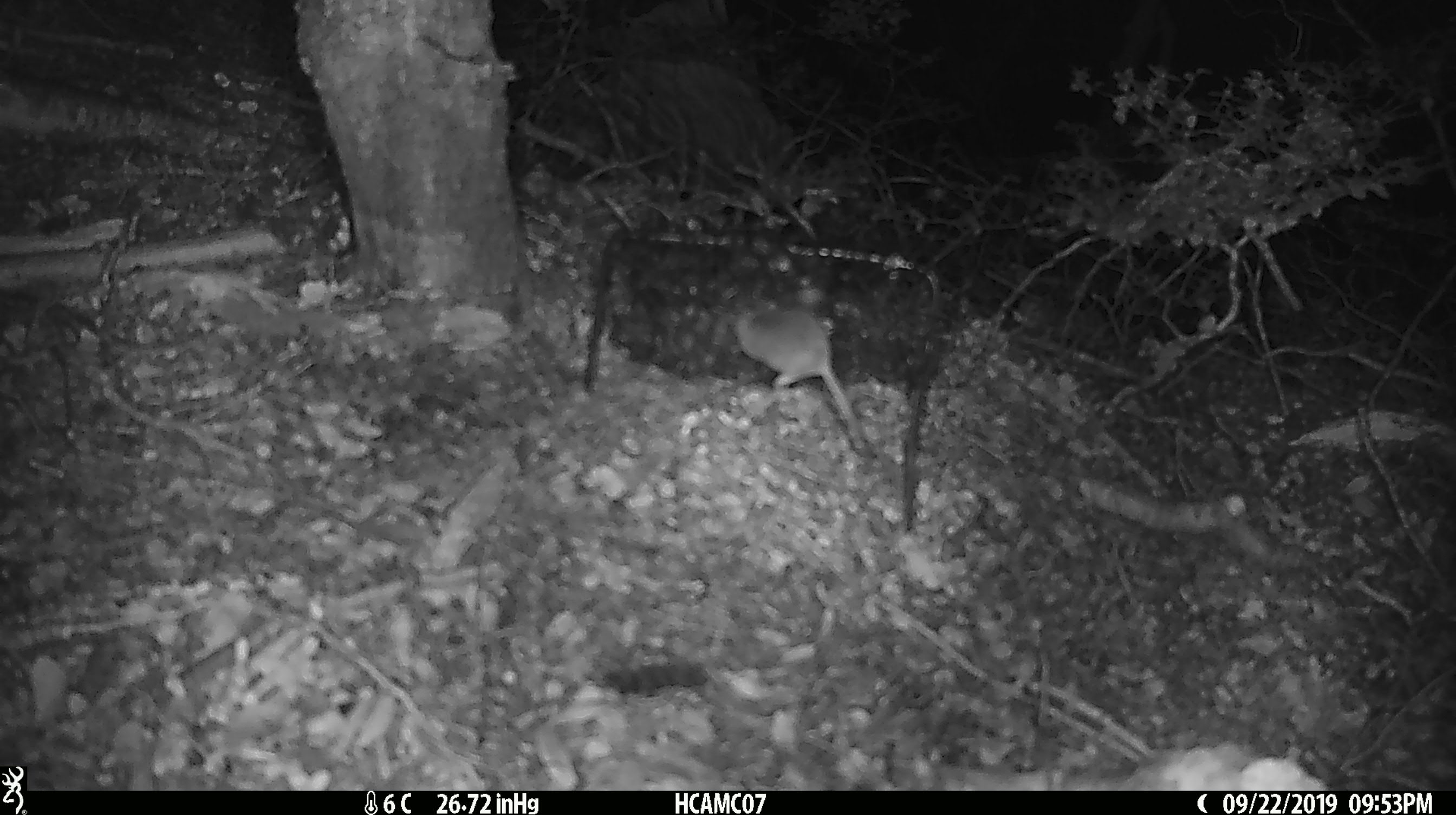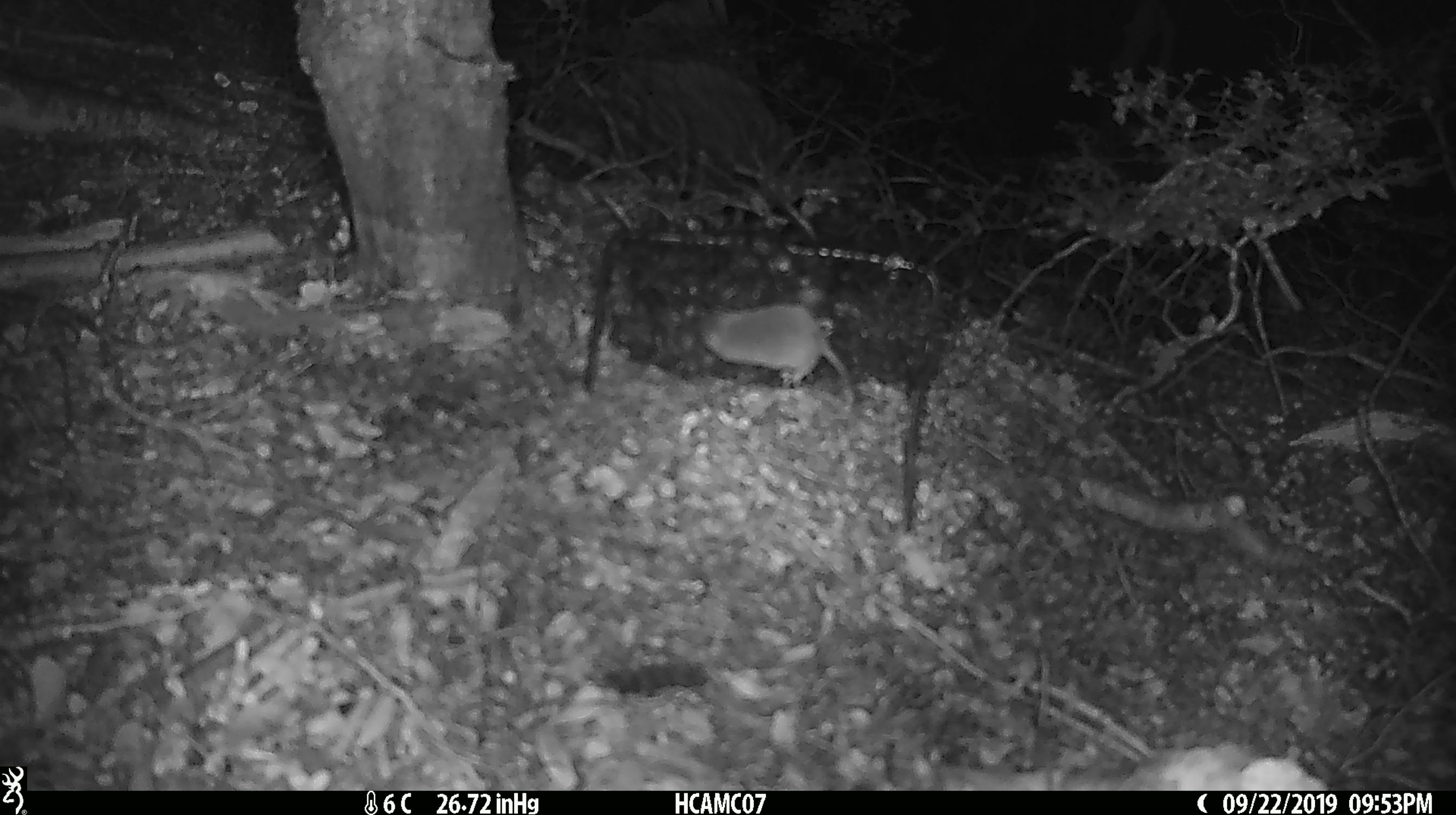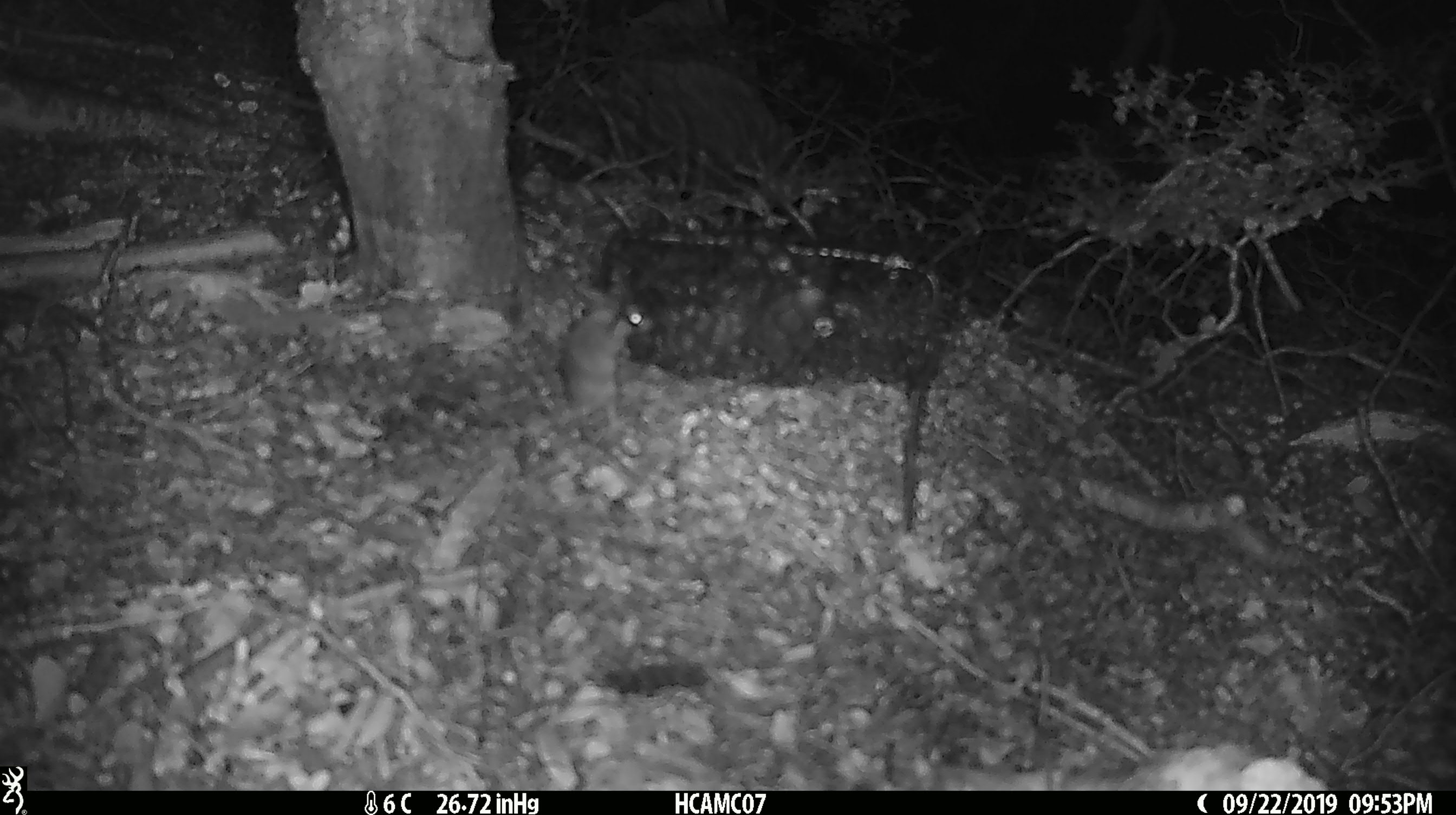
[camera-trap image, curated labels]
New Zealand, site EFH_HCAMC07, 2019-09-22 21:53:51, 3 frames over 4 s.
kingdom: Animalia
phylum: Chordata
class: Mammalia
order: Rodentia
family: Muridae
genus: Mus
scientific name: Mus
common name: mouse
Mouse (Mus).